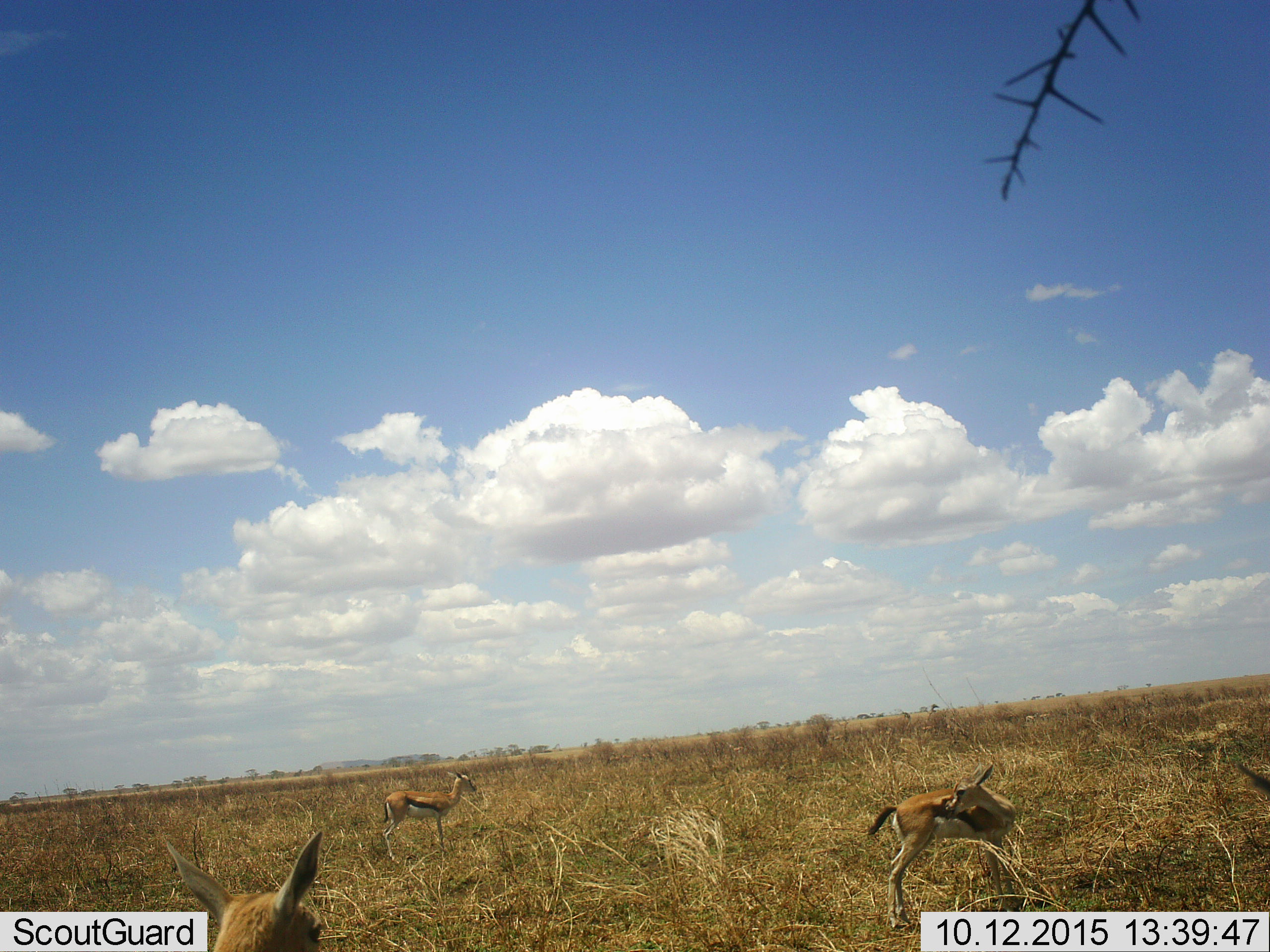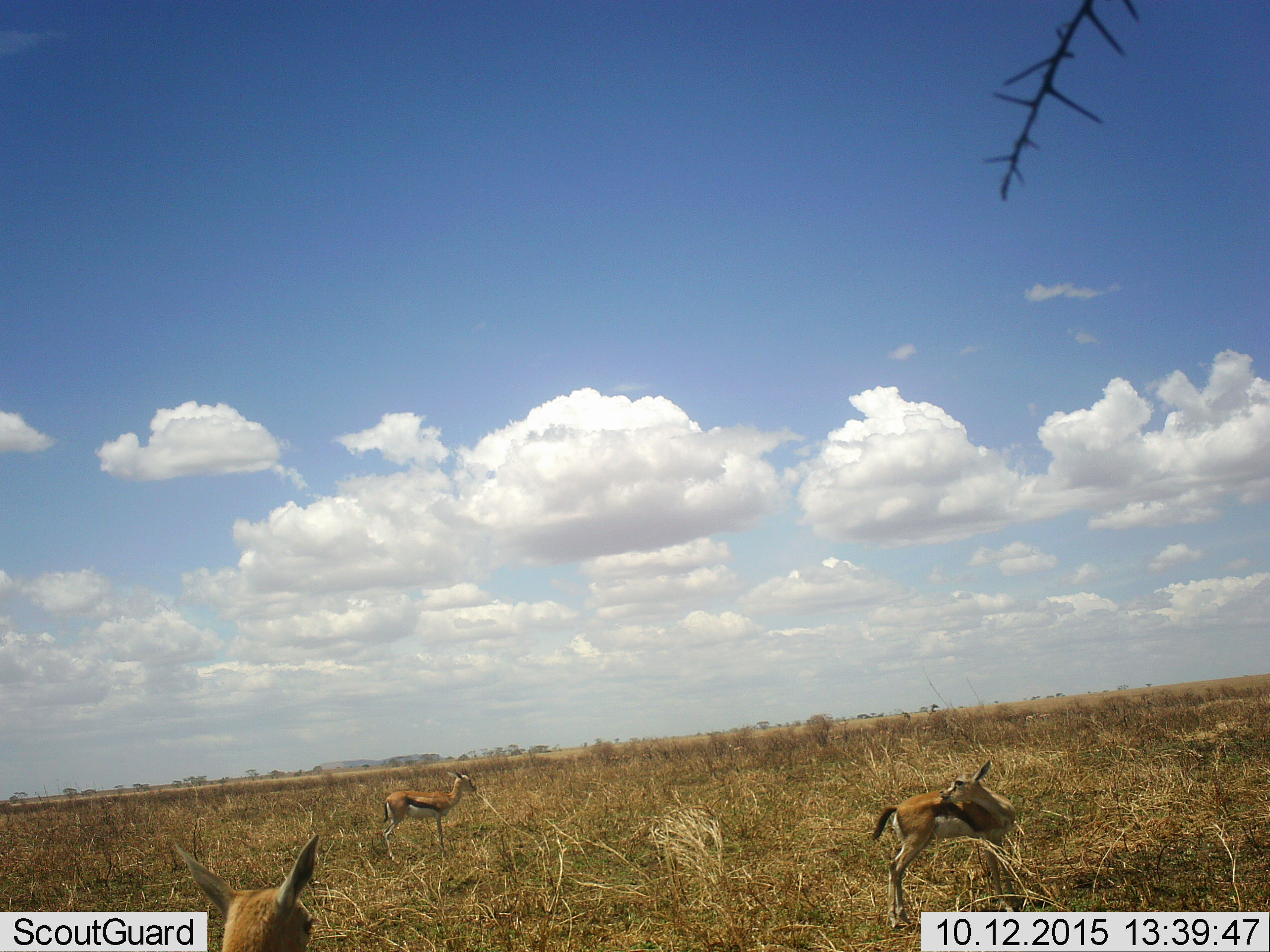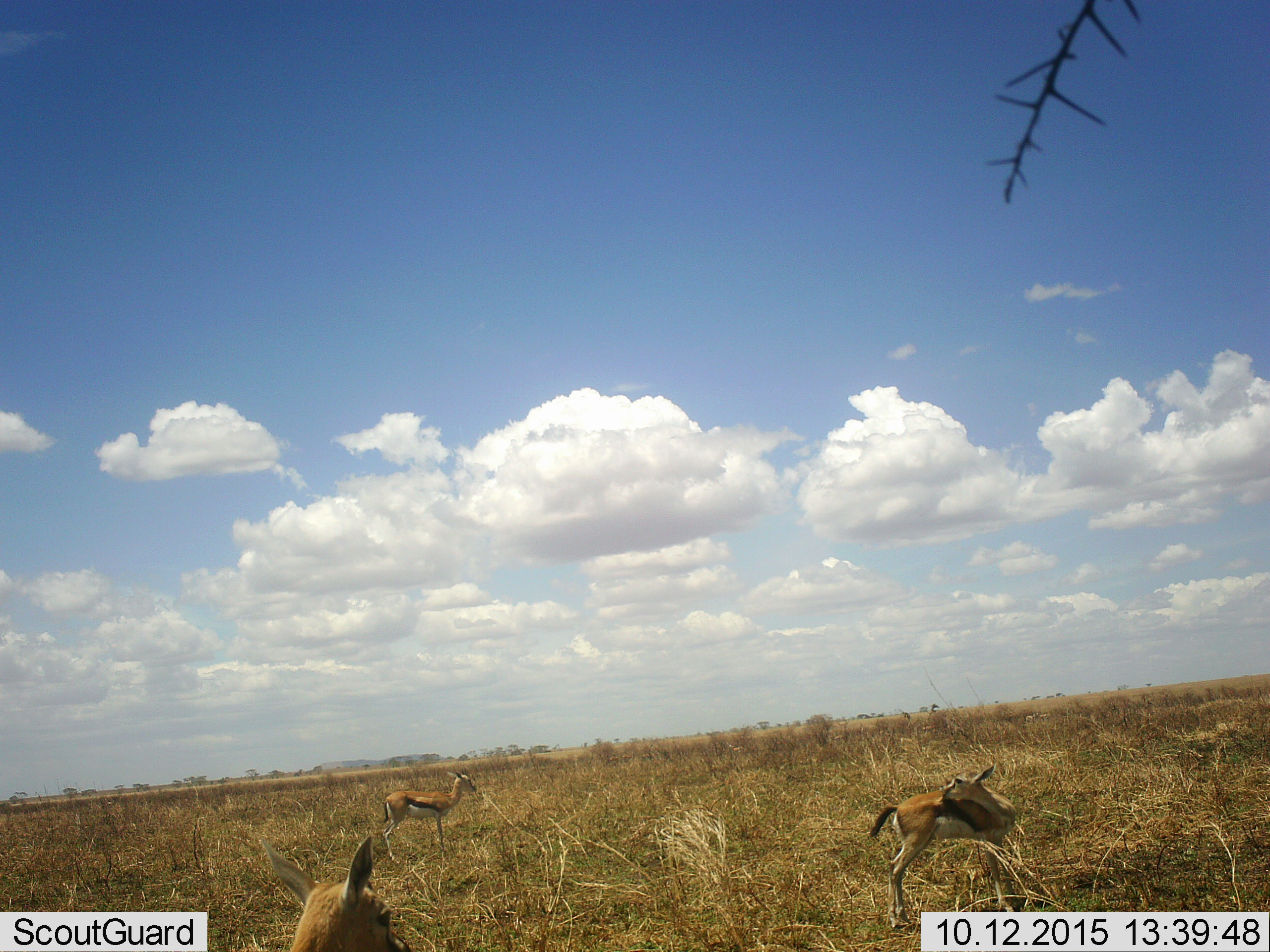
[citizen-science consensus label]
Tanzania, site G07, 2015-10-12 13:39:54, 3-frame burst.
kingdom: Animalia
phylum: Chordata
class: Mammalia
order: Artiodactyla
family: Bovidae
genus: Eudorcas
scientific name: Eudorcas thomsonii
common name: thomson's gazelle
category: gazellethomsons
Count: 3.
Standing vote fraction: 89%.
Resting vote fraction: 0%.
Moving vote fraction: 22%.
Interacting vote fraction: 11%.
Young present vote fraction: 33%.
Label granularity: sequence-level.